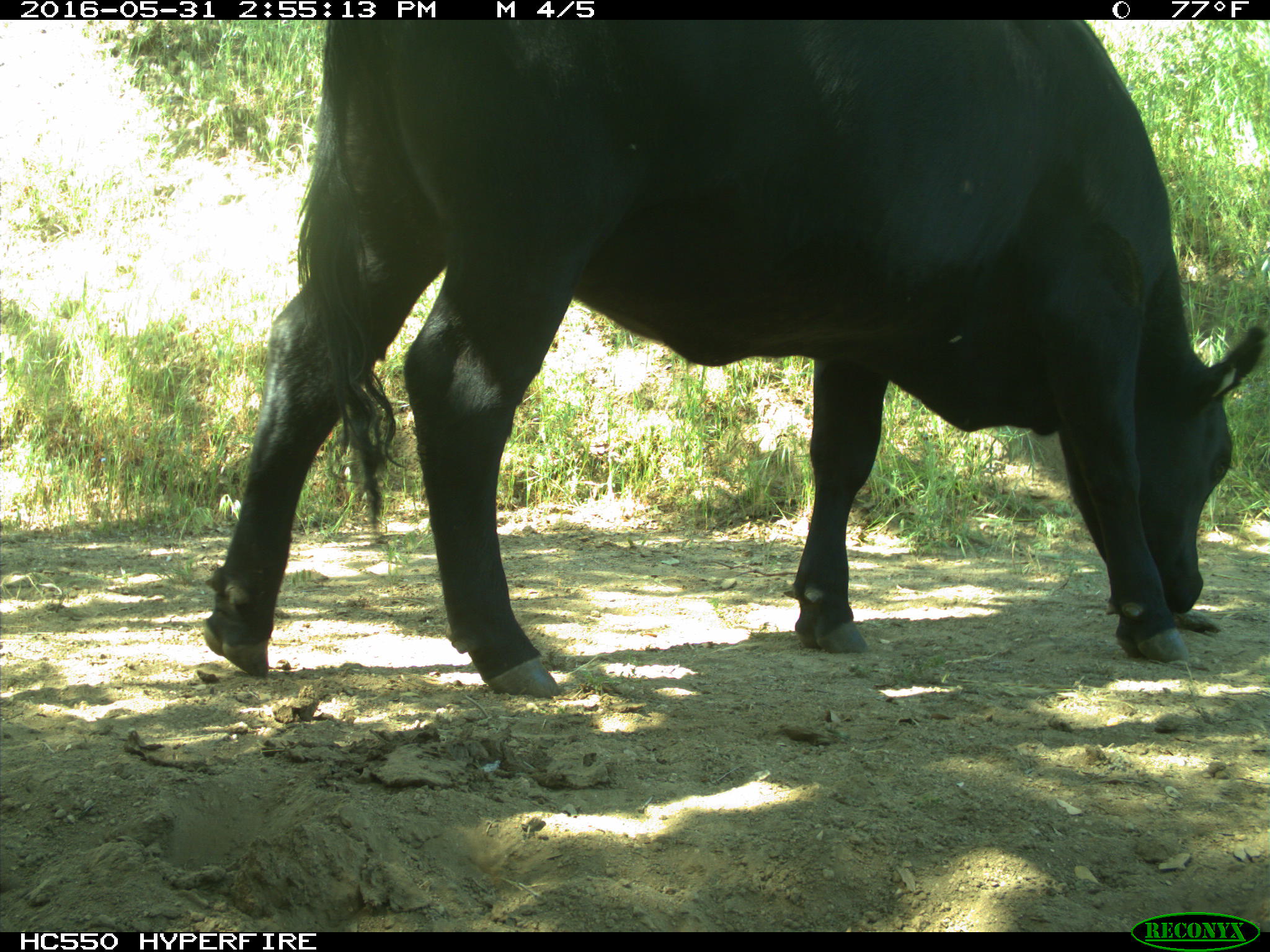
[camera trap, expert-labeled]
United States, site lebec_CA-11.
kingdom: Animalia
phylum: Chordata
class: Mammalia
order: Artiodactyla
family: Bovidae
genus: Bos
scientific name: Bos taurus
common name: domestic cow